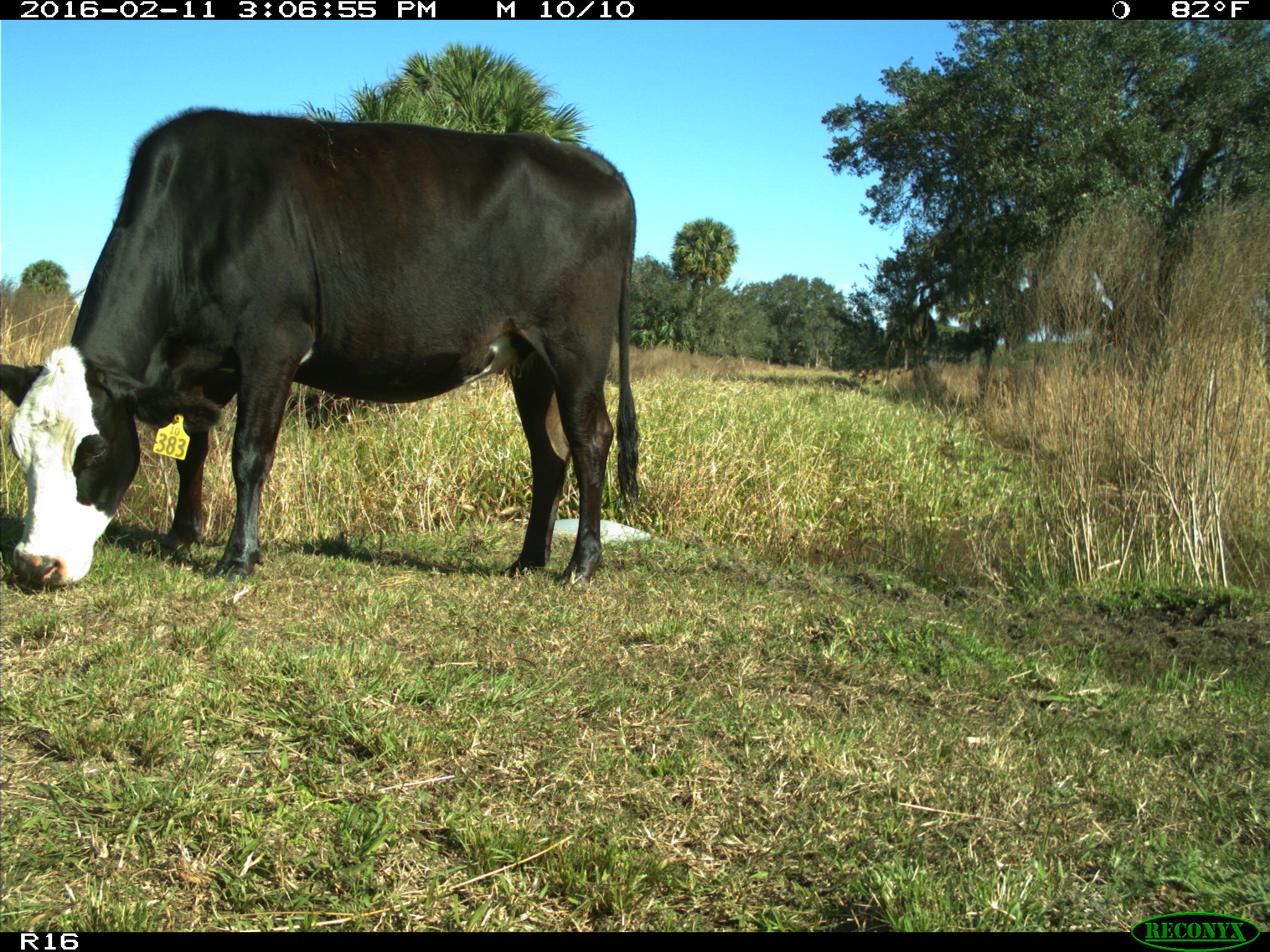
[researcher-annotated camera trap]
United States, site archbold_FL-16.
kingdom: Animalia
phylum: Chordata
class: Mammalia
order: Artiodactyla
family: Bovidae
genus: Bos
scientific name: Bos taurus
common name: domestic cow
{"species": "Bos taurus (domestic cow)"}